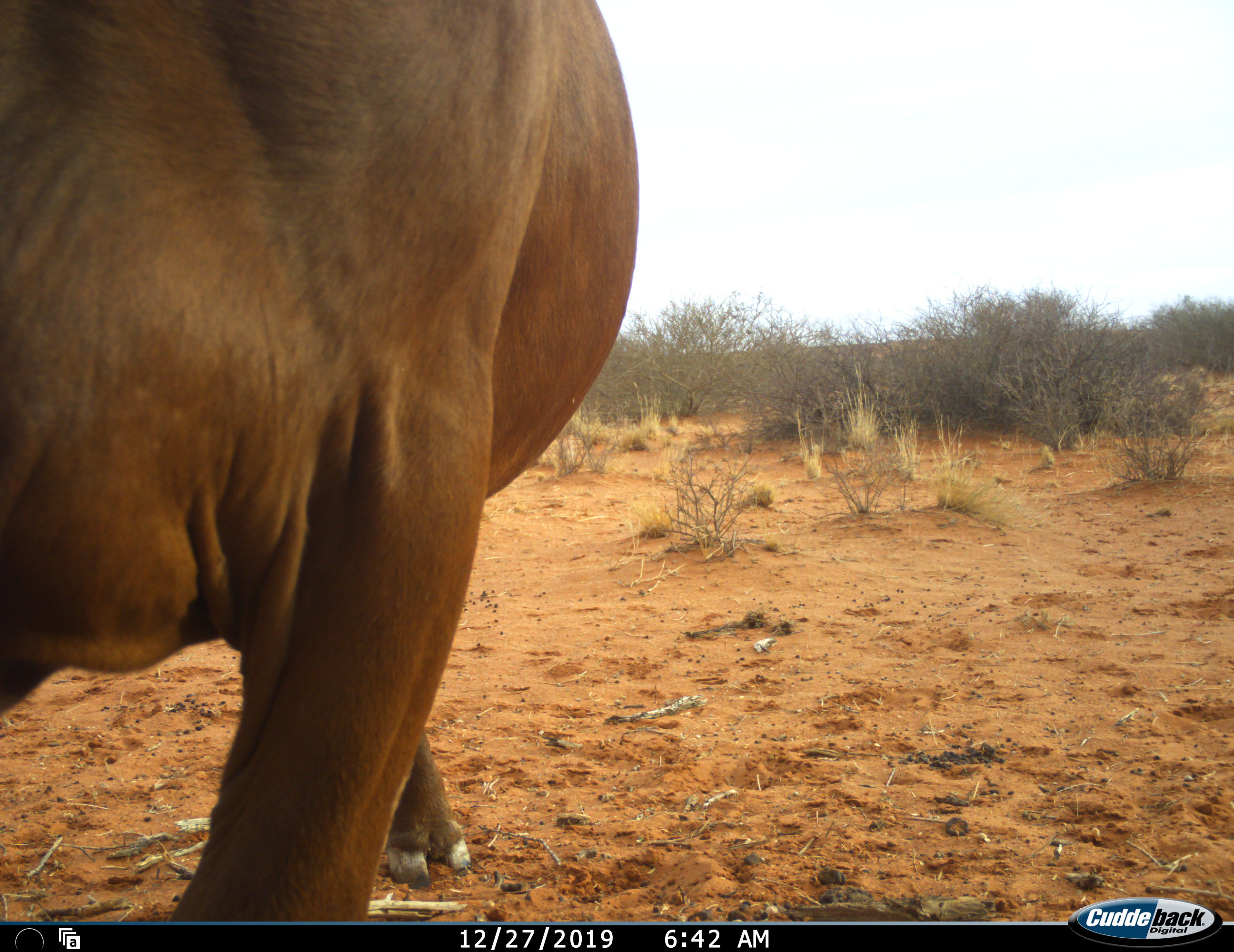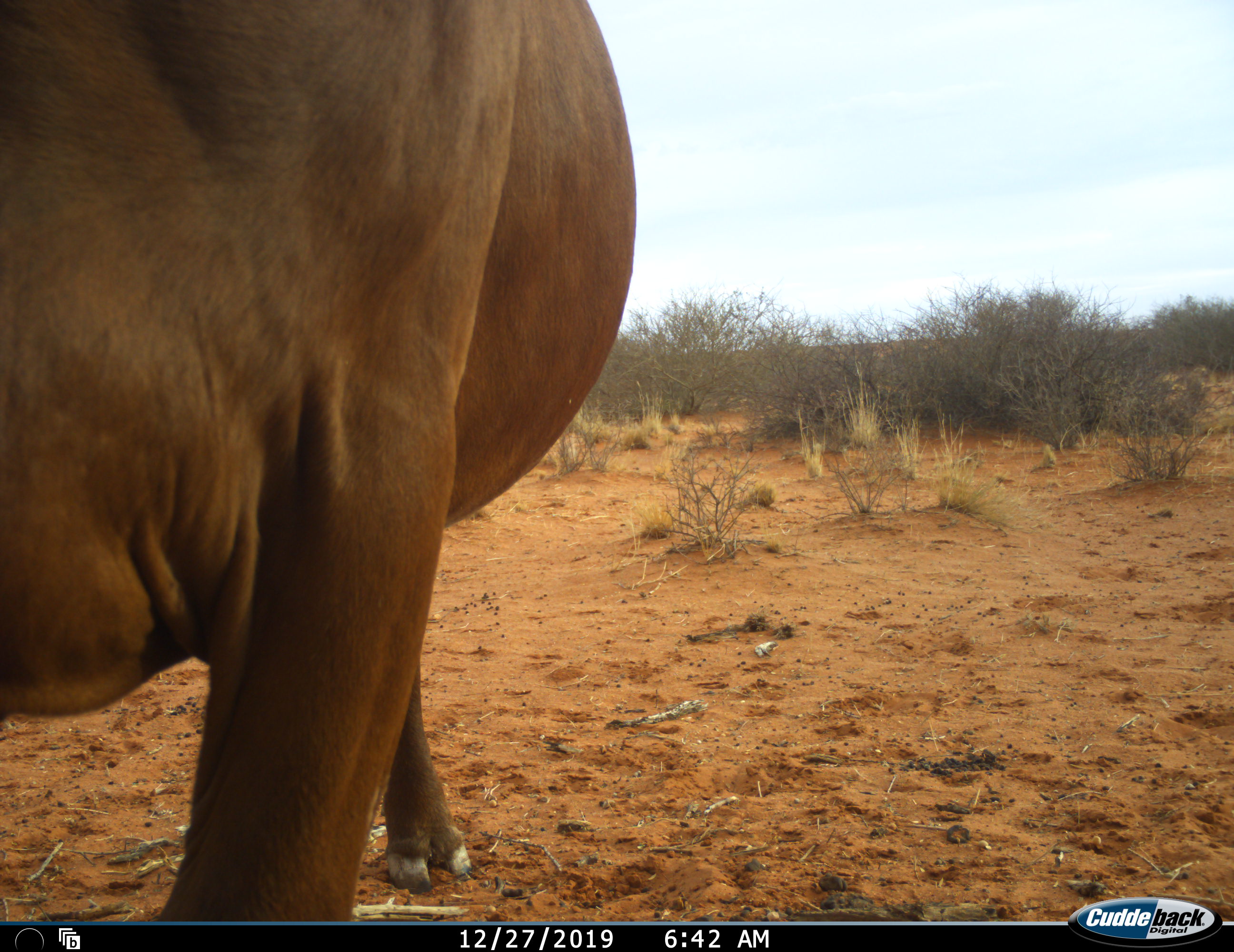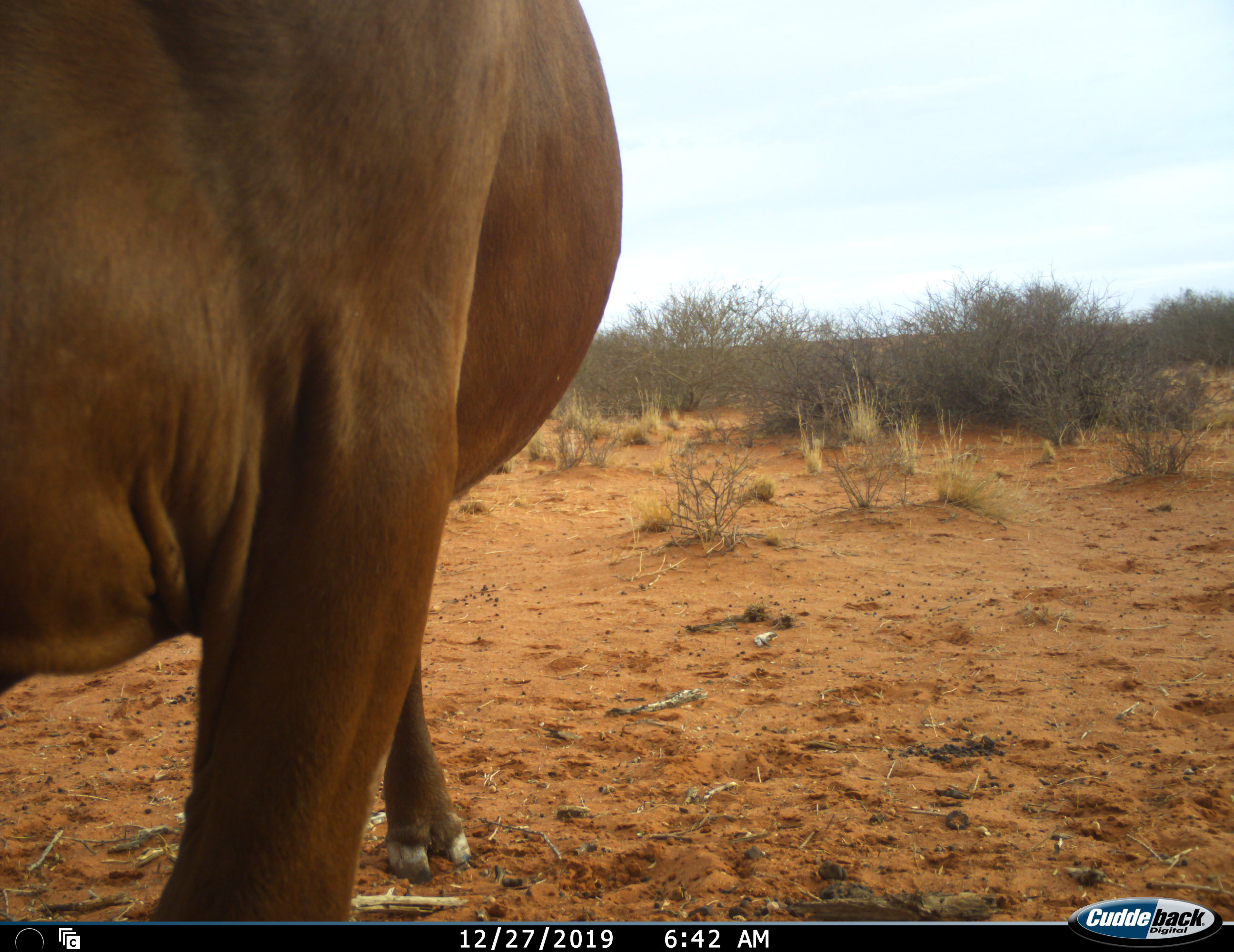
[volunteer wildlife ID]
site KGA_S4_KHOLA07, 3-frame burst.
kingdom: Animalia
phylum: Chordata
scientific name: Vertebrata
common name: domestic animal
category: domesticanimal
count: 1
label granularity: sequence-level